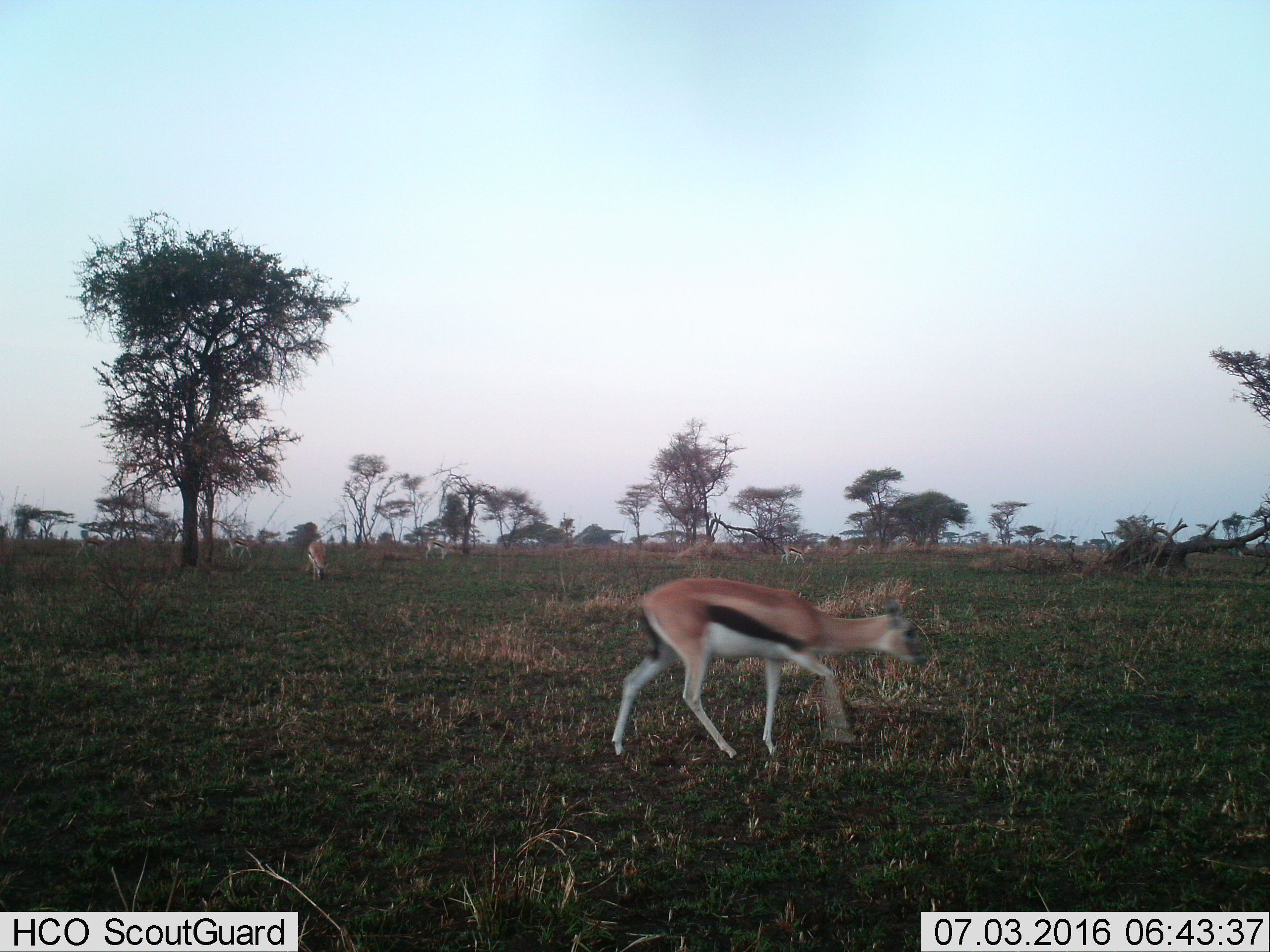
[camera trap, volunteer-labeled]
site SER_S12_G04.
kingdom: Animalia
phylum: Chordata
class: Mammalia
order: Artiodactyla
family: Bovidae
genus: Eudorcas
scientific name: Eudorcas thomsonii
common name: thomson's gazelle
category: gazellethomsons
Gazellethomsons (thomson's gazelle) (Eudorcas thomsonii), count 7. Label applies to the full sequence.